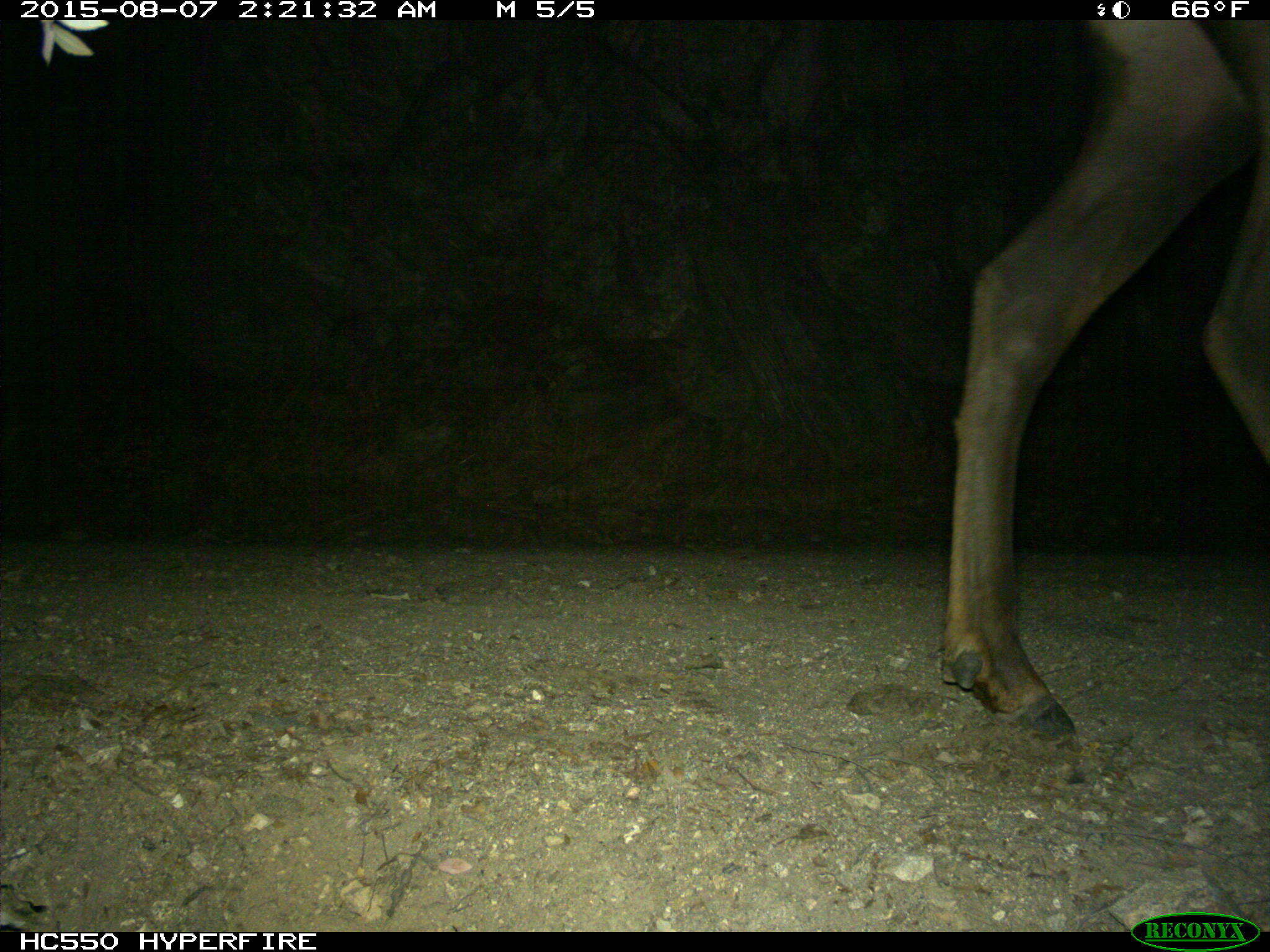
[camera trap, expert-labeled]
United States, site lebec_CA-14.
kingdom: Animalia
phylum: Chordata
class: Mammalia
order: Artiodactyla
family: Cervidae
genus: Cervus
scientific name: Cervus canadensis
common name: elk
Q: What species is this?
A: Cervus canadensis (elk).